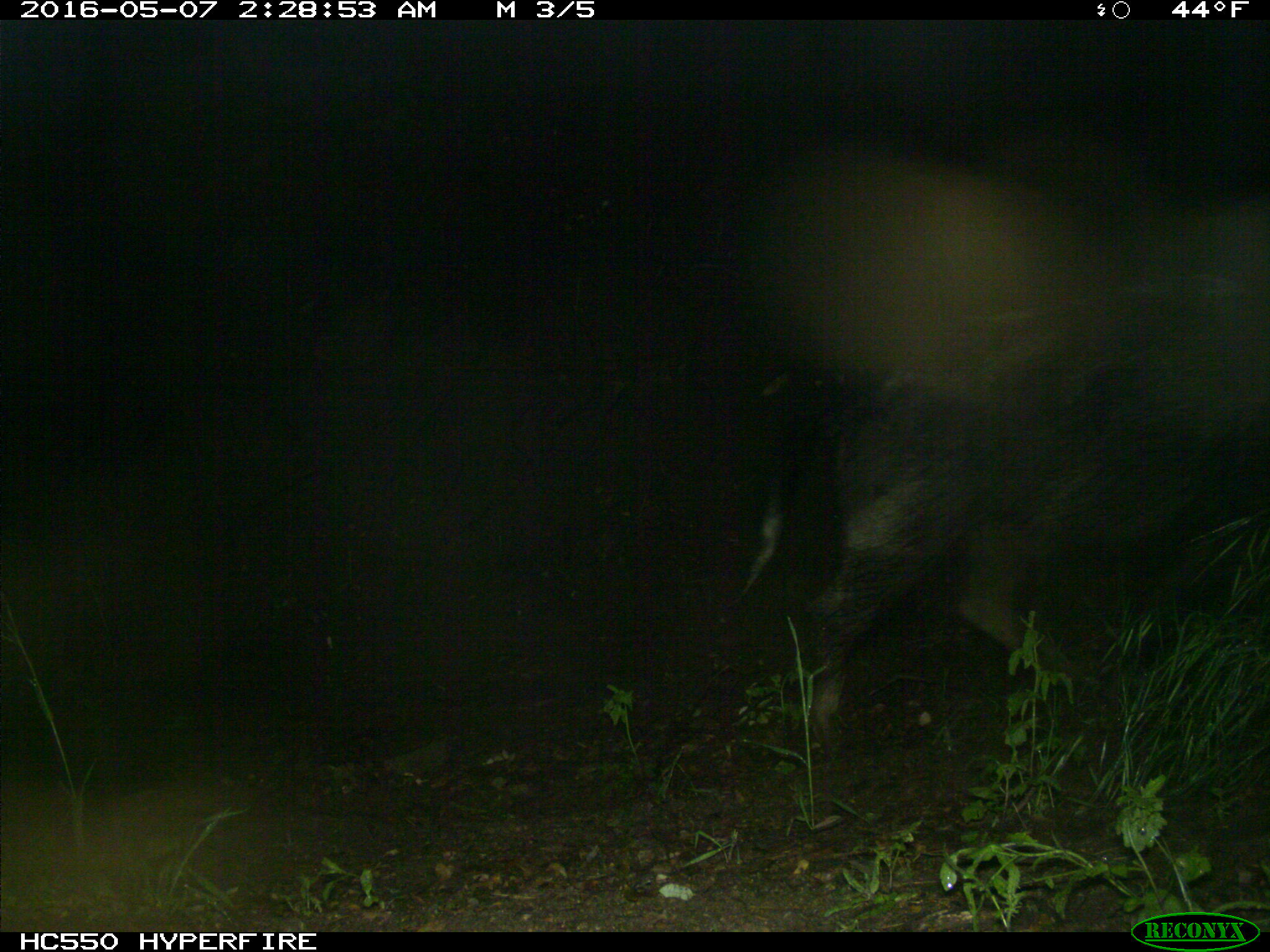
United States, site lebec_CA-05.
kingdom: Animalia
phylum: Chordata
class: Mammalia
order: Artiodactyla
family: Suidae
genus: Sus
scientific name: Sus scrofa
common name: wild boar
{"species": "Sus scrofa (wild boar)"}